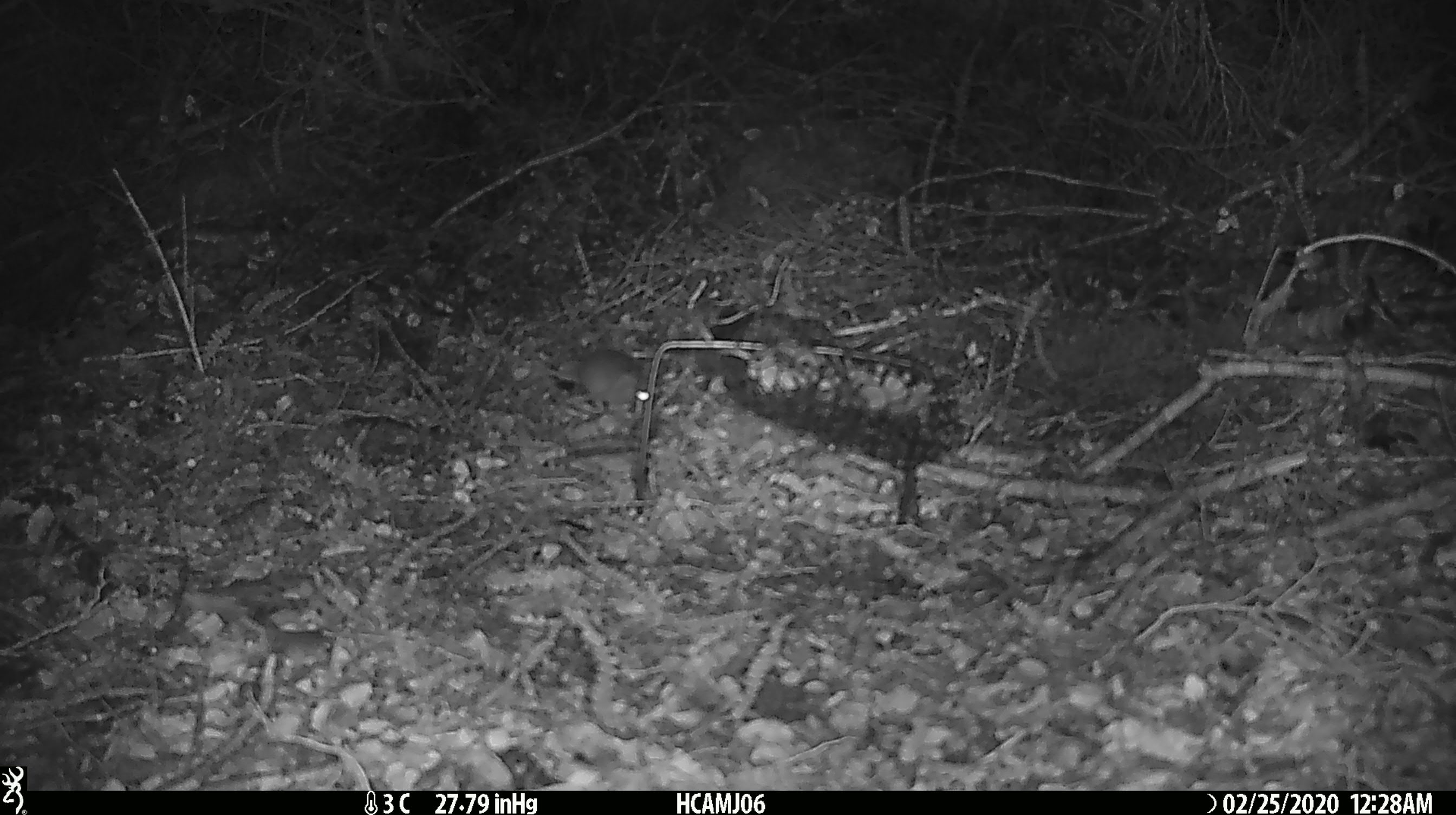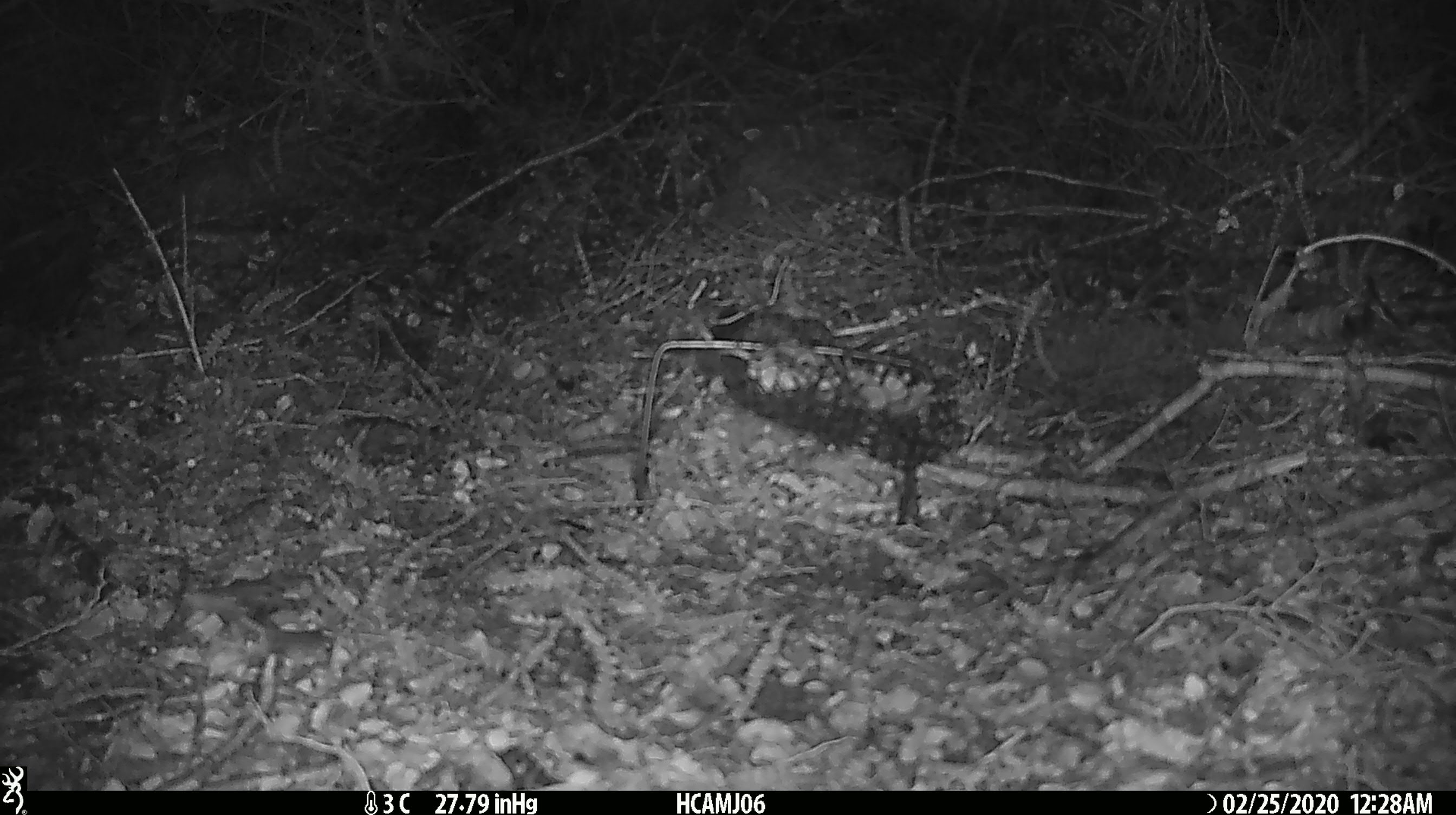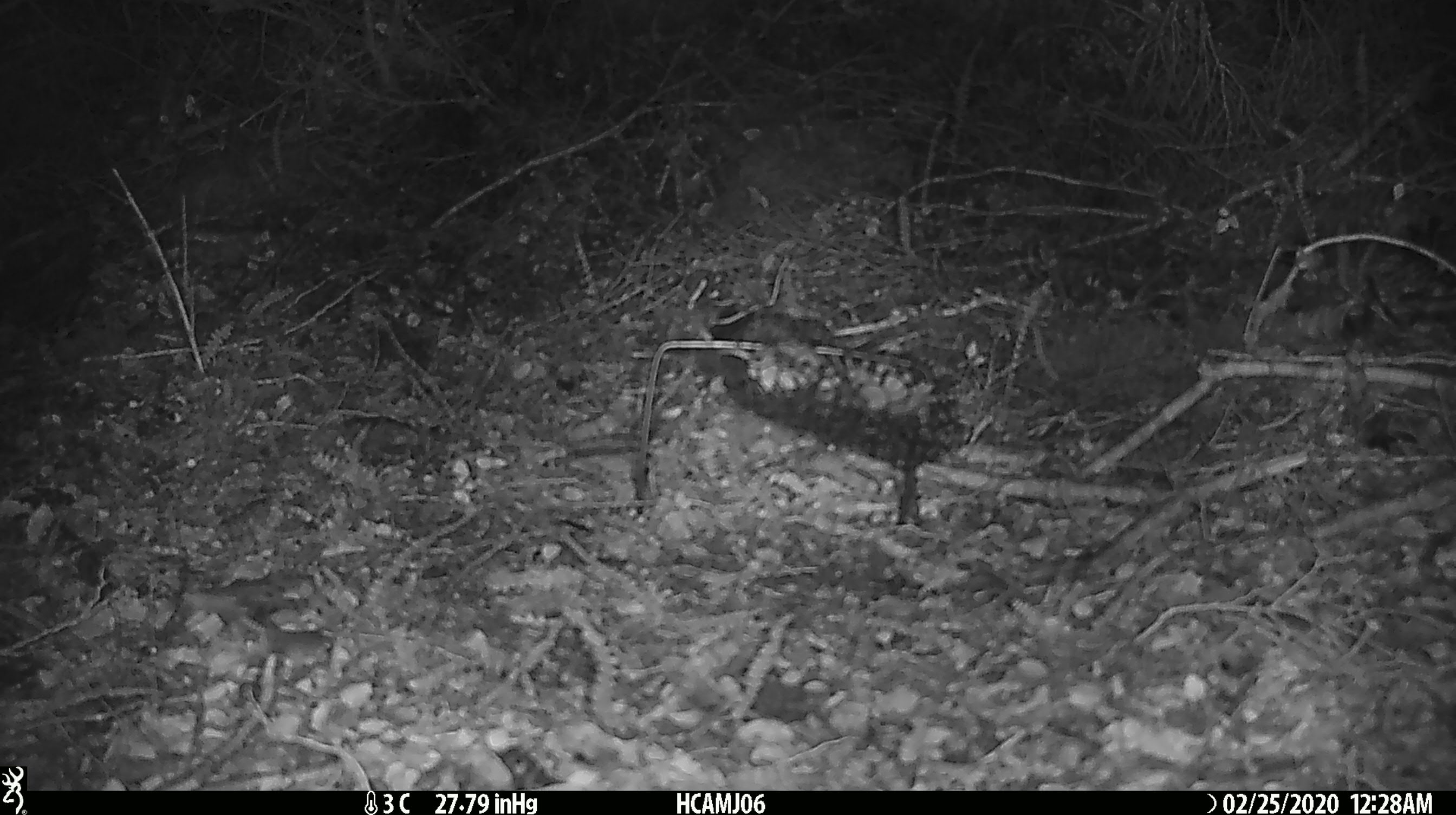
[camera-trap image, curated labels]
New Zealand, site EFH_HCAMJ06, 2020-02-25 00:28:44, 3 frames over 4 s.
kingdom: Animalia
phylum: Chordata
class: Mammalia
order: Rodentia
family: Muridae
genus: Mus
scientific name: Mus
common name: mouse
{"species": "mouse (Mus)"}